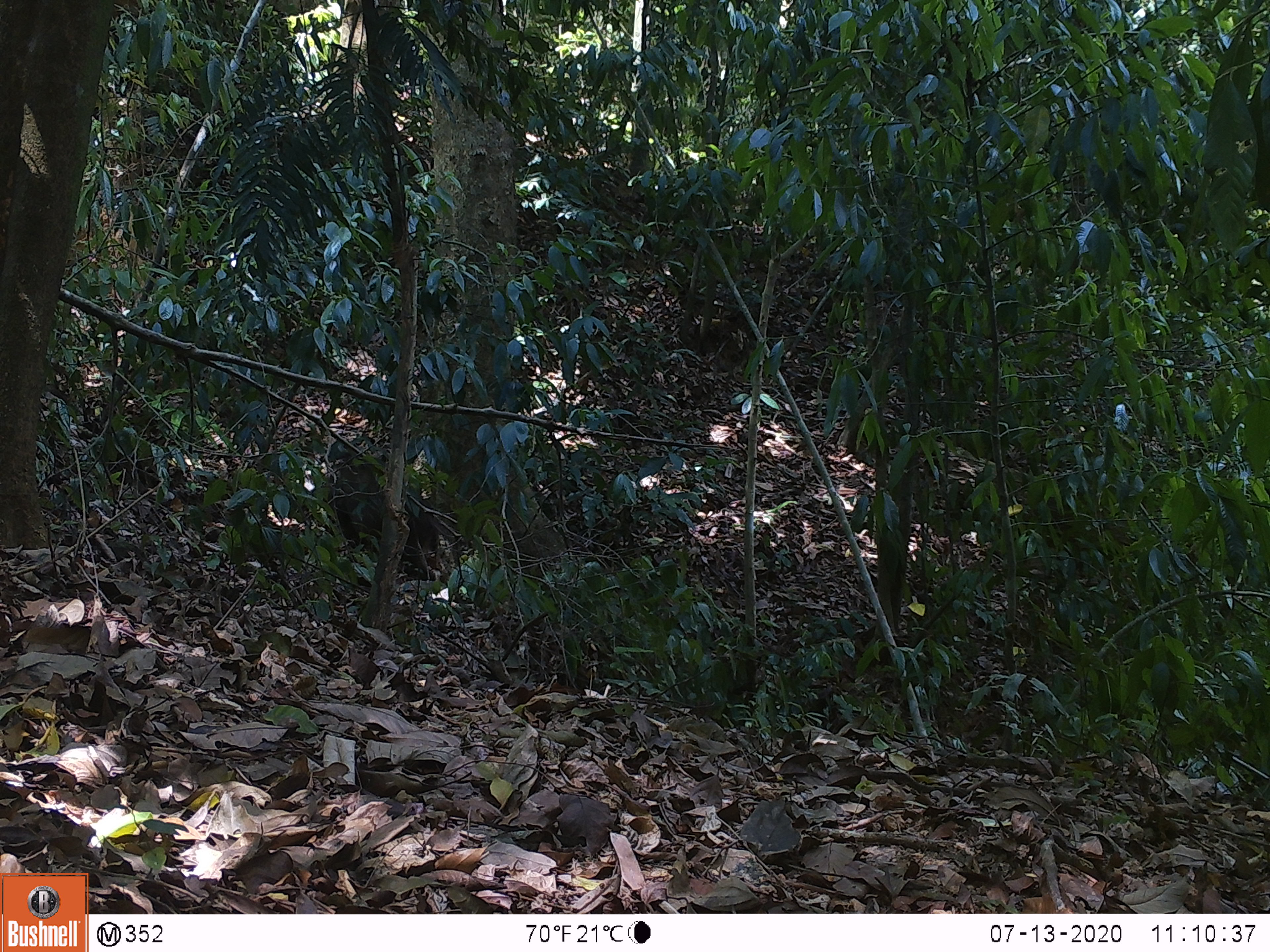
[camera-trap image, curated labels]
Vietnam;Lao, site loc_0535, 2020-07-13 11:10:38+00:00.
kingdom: Animalia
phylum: Chordata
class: Mammalia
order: Artiodactyla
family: Suidae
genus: Sus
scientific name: Sus scrofa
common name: eurasian wild pig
Eurasian wild pig (Sus scrofa). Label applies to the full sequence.